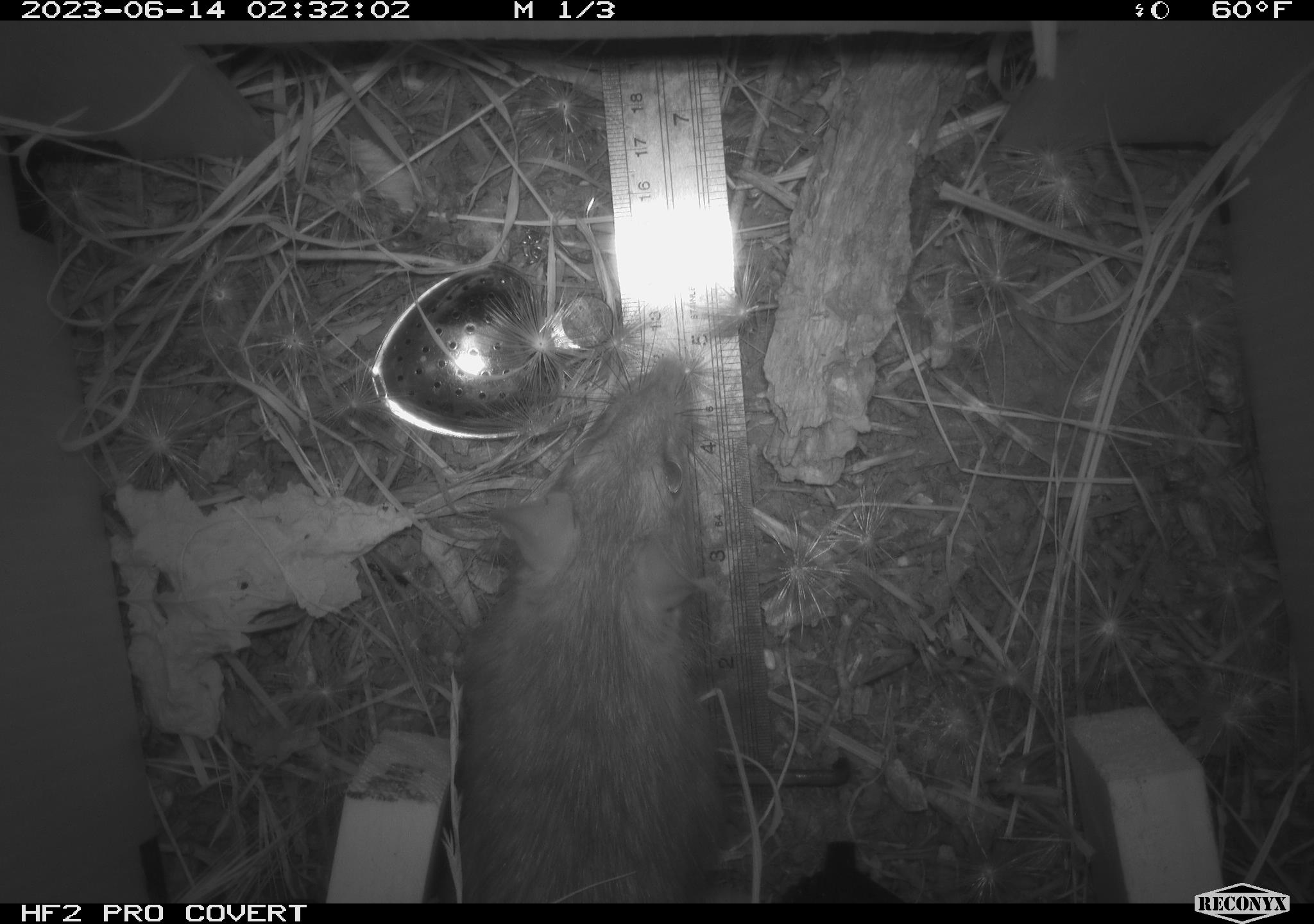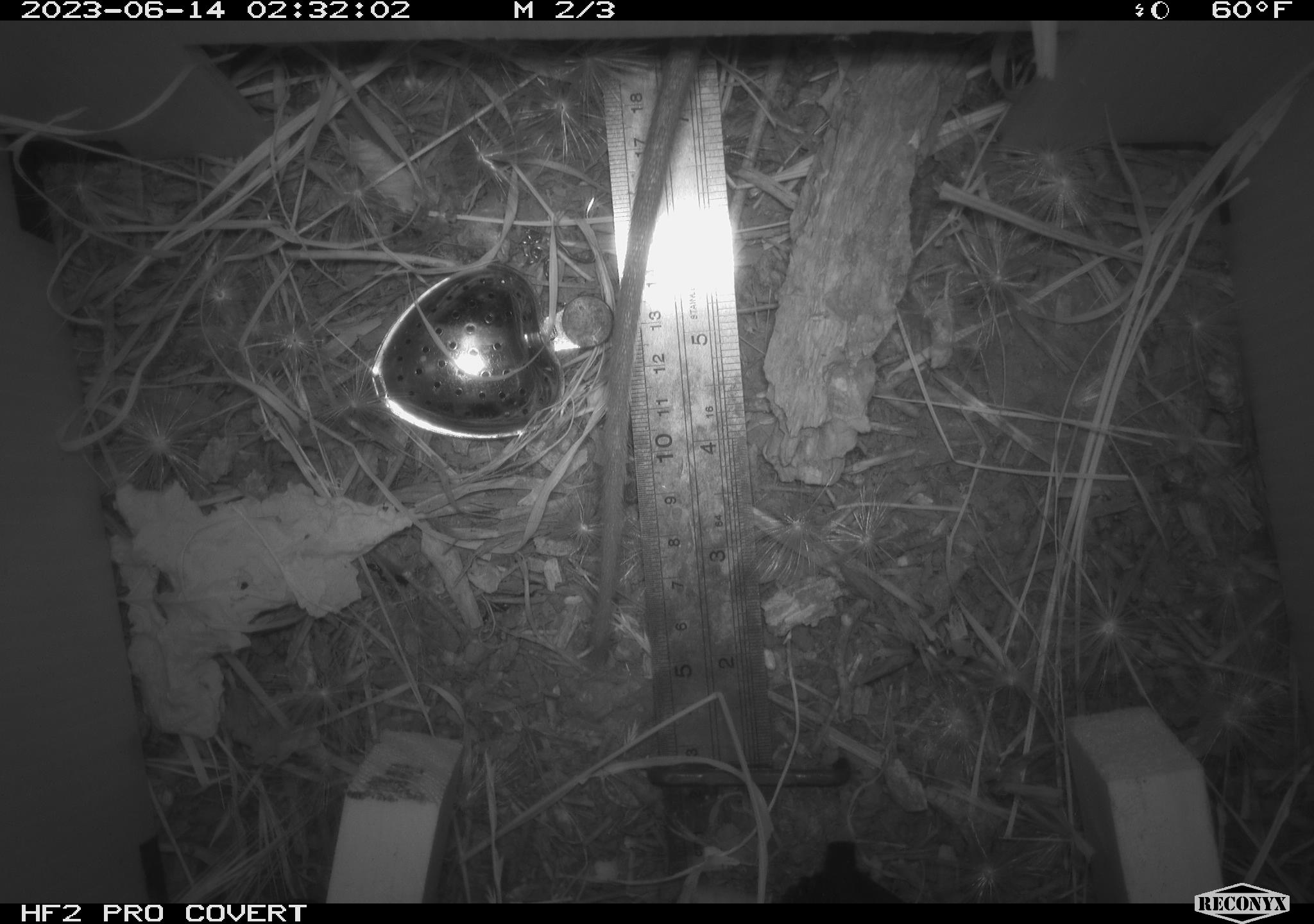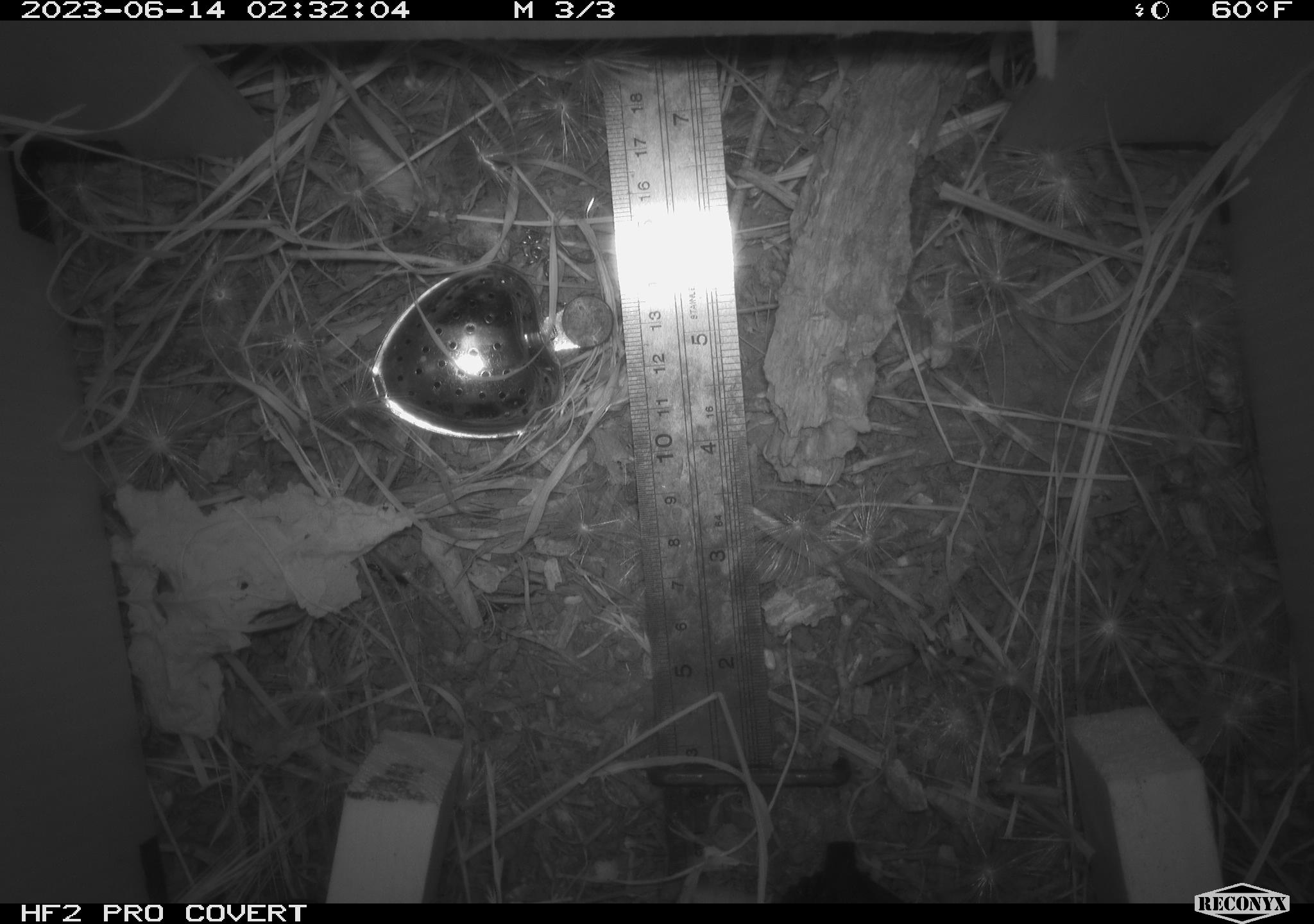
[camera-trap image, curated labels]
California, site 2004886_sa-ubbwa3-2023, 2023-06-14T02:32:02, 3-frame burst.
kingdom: Animalia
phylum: Chordata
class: Mammalia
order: Rodentia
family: Muridae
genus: Rattus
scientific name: Rattus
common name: rat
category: rattus species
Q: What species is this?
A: Rattus species (rat) (Rattus).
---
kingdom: Animalia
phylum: Chordata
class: Mammalia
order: Rodentia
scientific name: Rodentia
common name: mouse species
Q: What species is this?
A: Mouse species (Rodentia).